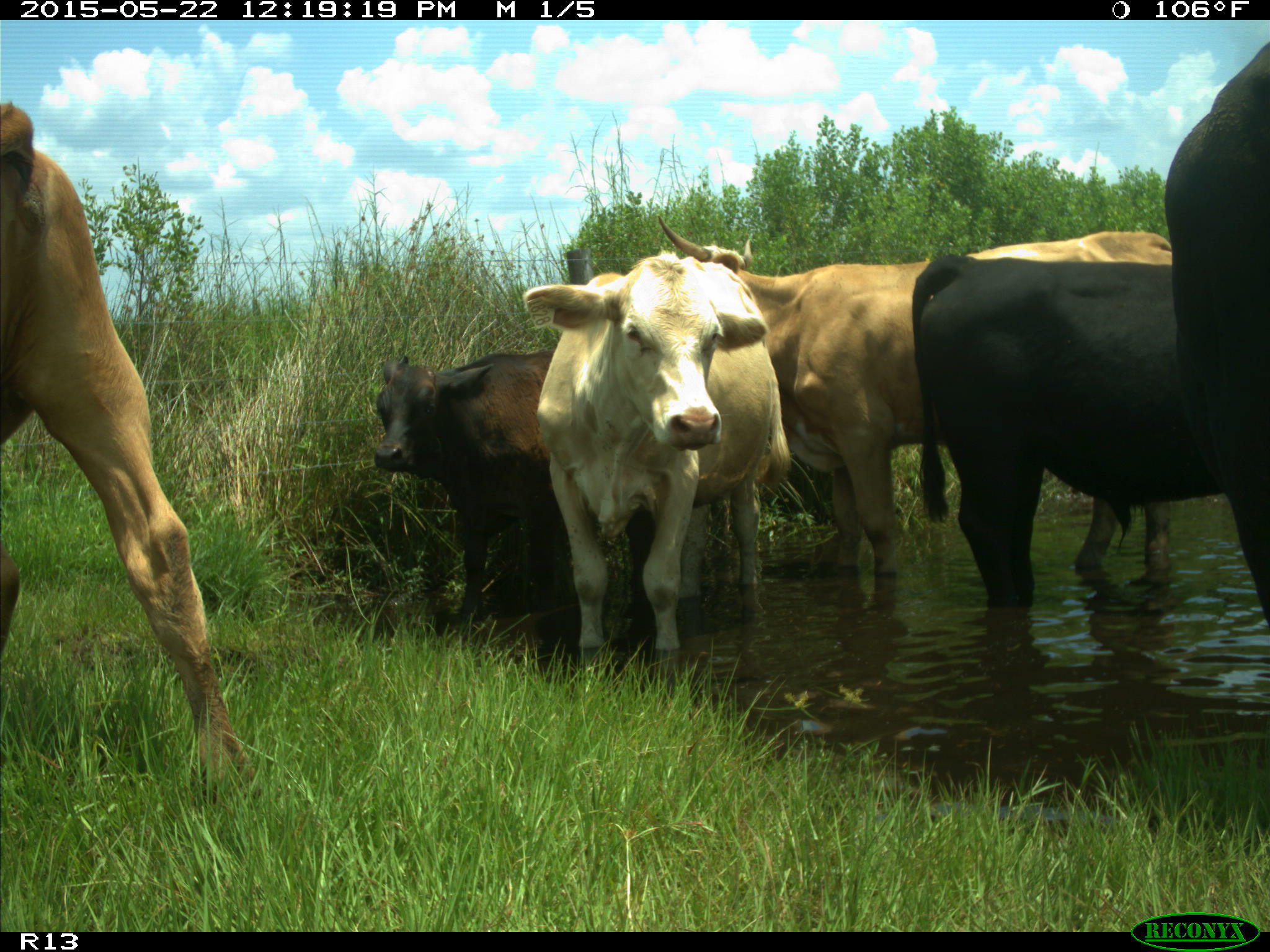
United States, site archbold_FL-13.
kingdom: Animalia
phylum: Chordata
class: Mammalia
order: Artiodactyla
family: Bovidae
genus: Bos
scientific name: Bos taurus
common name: domestic cow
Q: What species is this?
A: Bos taurus (domestic cow).